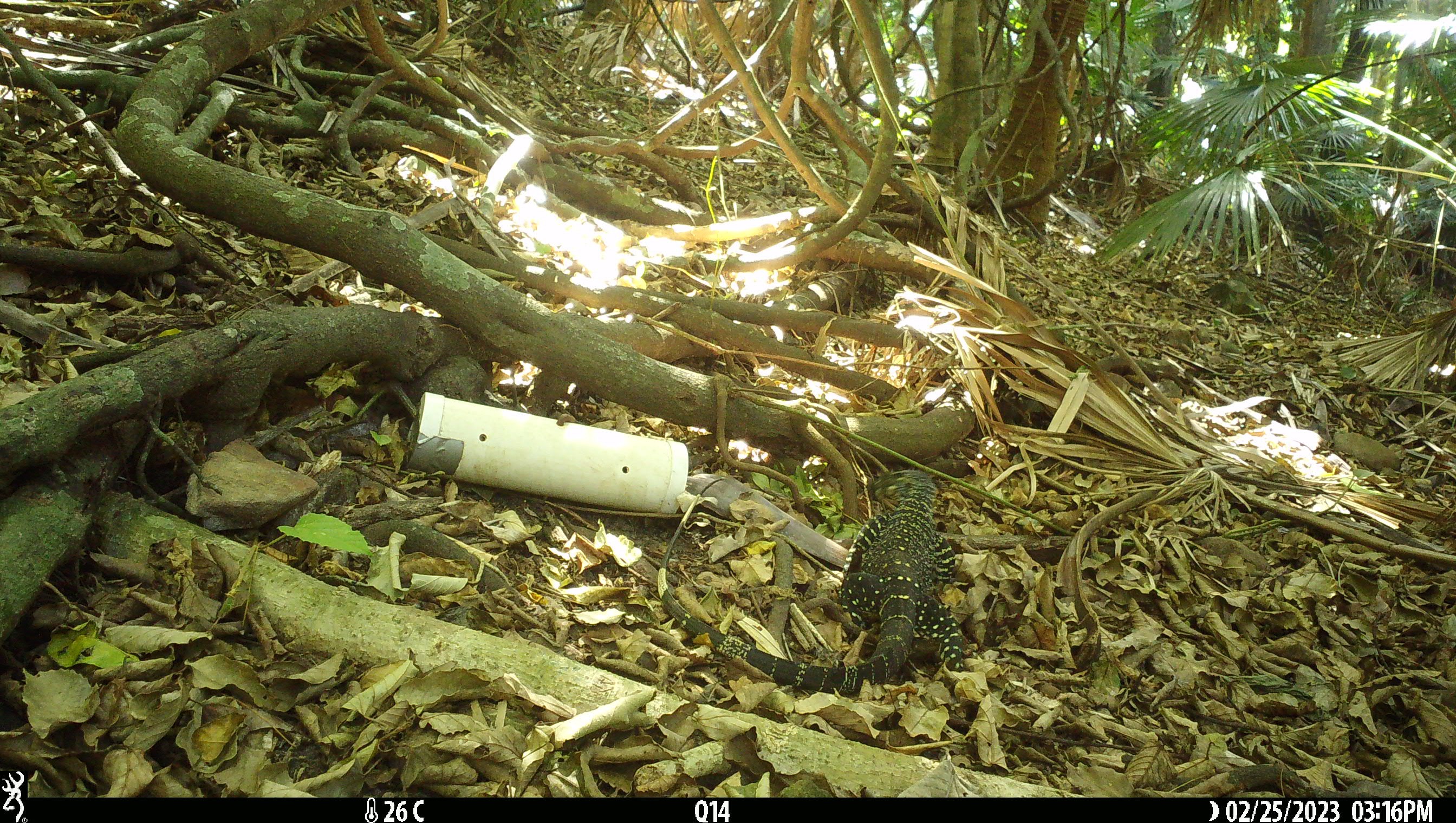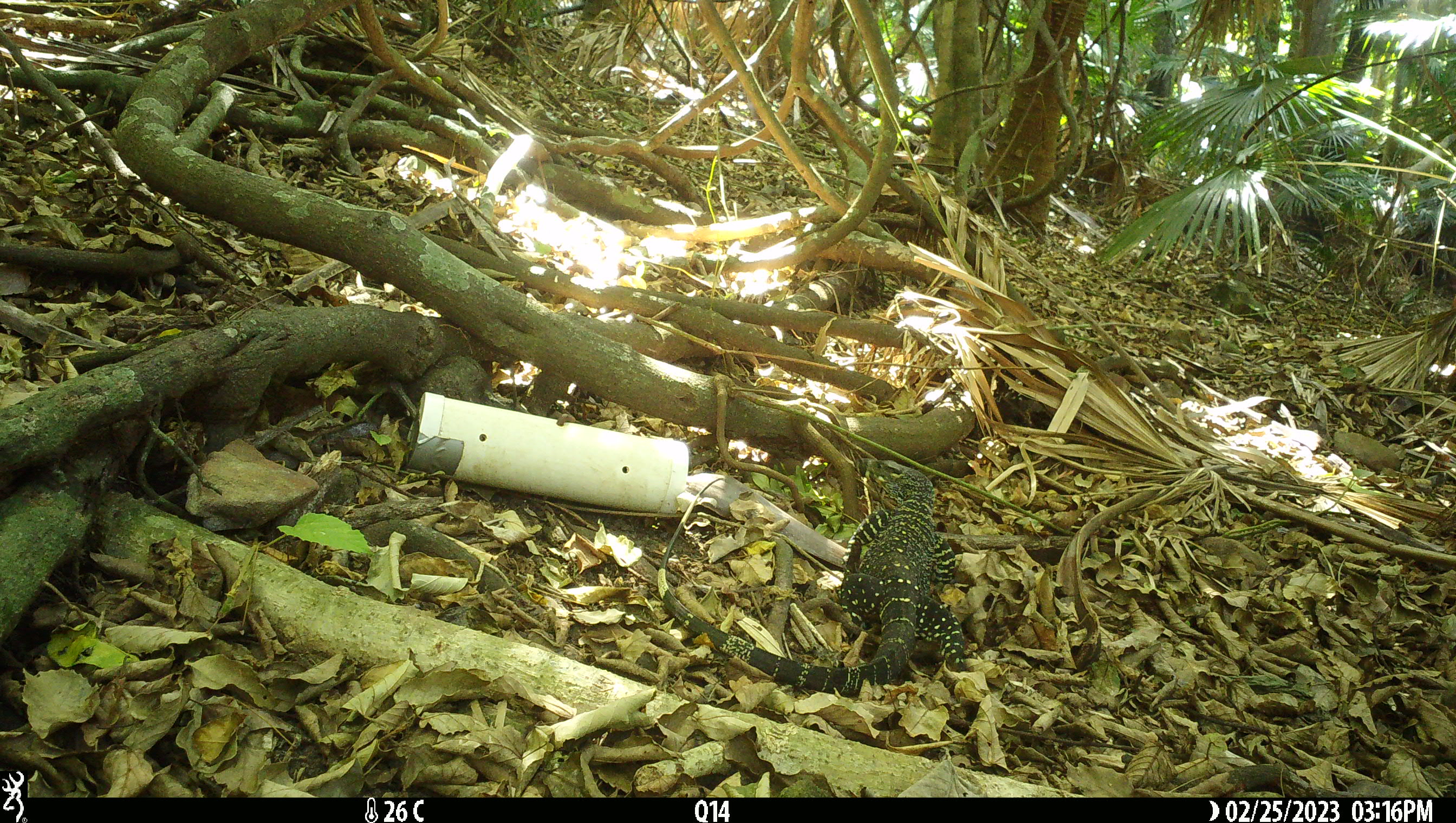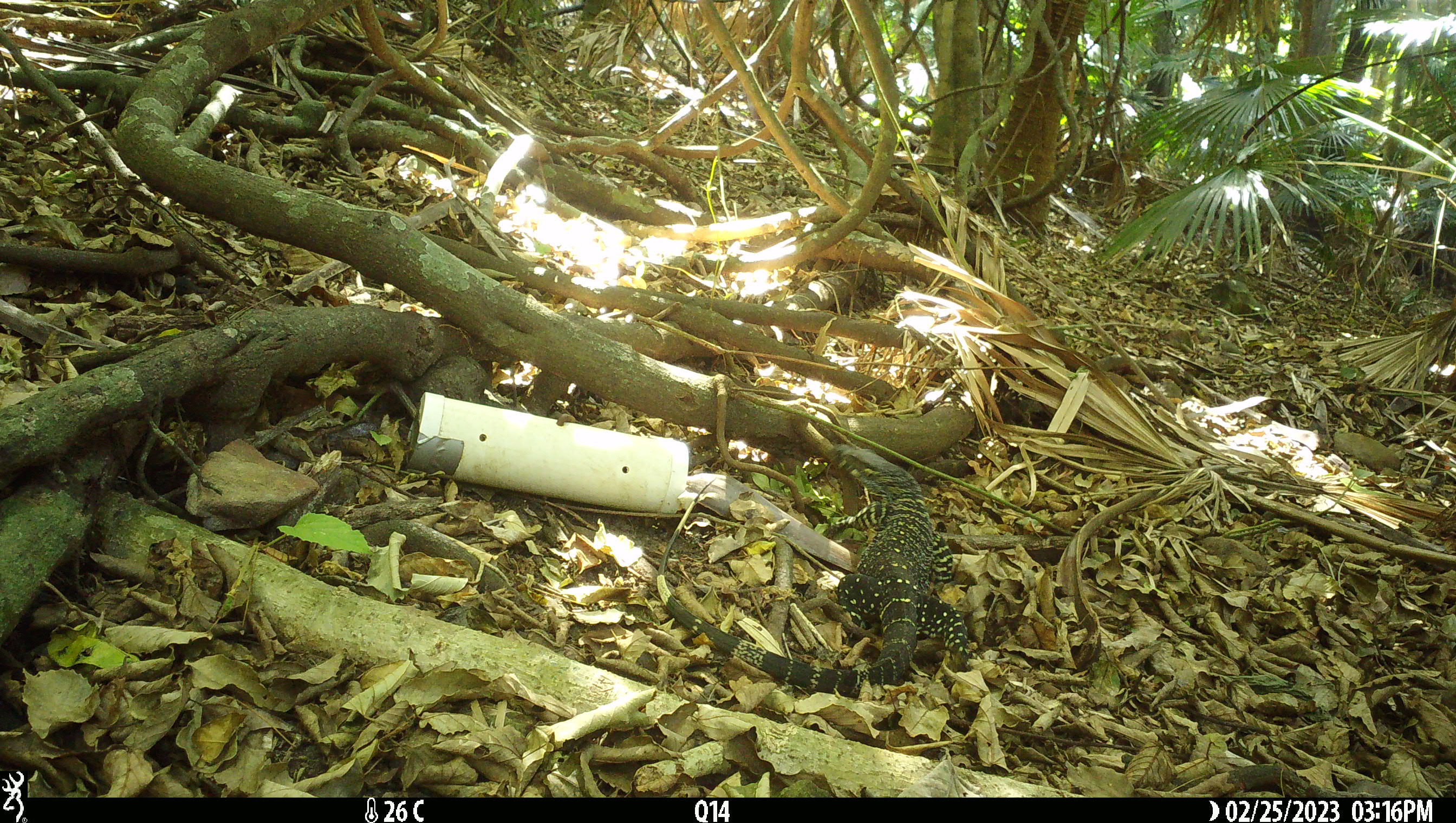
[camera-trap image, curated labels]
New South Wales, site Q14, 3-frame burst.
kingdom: Animalia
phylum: Chordata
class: Reptilia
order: Squamata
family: Varanidae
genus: Varanus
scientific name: Varanus varius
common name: lace monitor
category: goanna